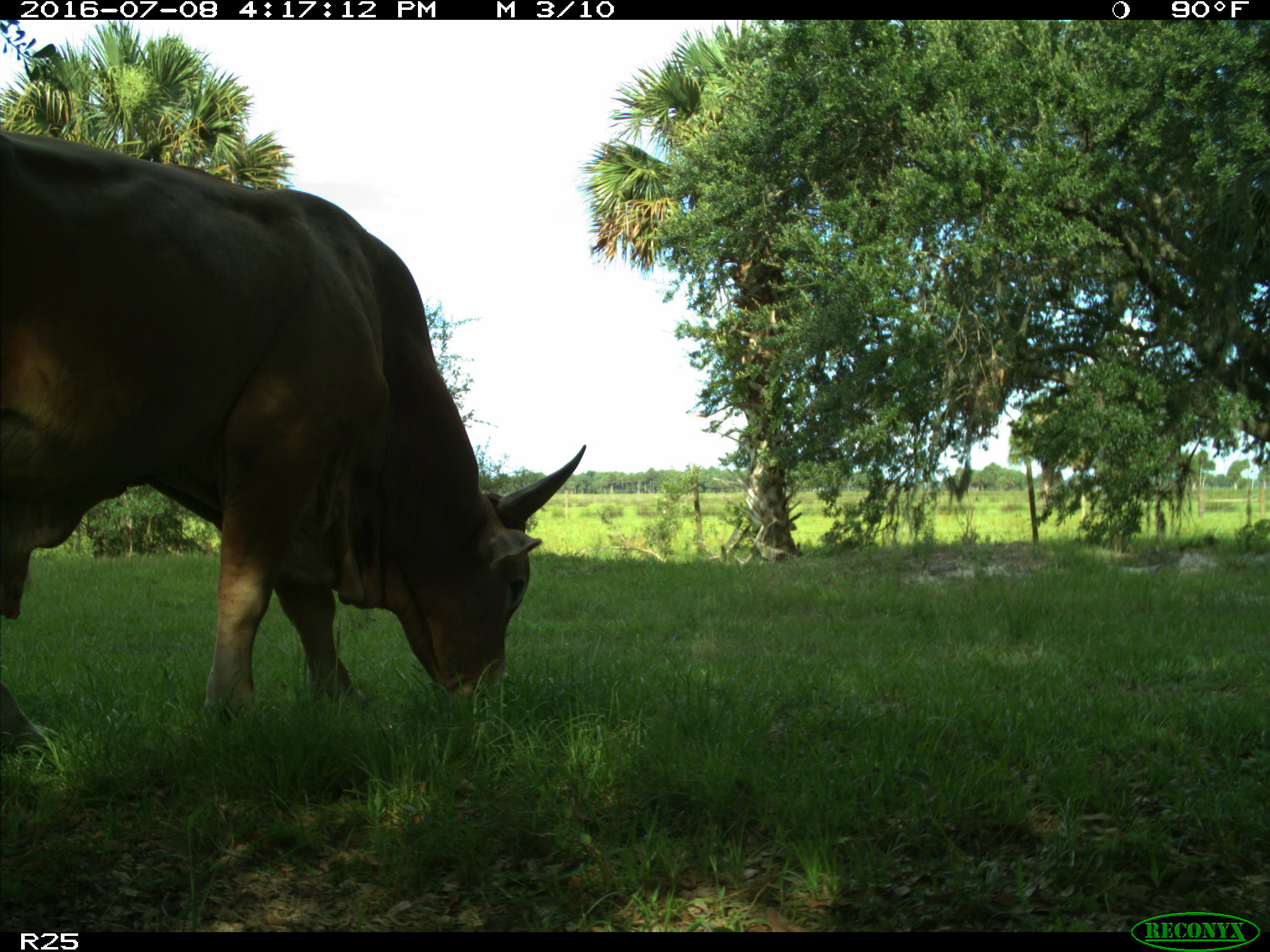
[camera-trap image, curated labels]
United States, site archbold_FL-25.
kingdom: Animalia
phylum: Chordata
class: Mammalia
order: Artiodactyla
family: Bovidae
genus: Bos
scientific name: Bos taurus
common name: domestic cow